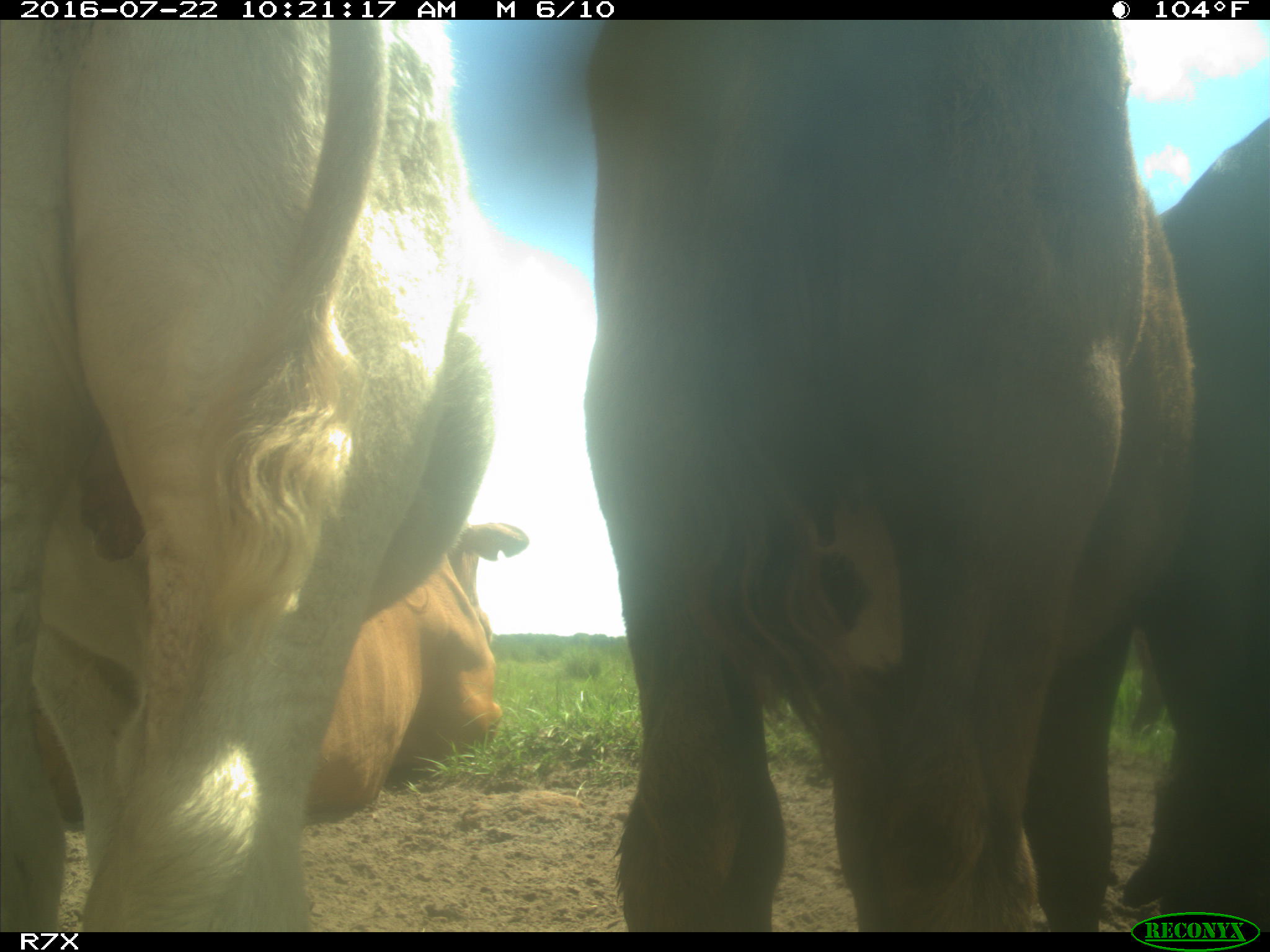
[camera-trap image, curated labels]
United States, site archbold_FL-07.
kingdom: Animalia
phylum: Chordata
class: Mammalia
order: Artiodactyla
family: Bovidae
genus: Bos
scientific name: Bos taurus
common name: domestic cow